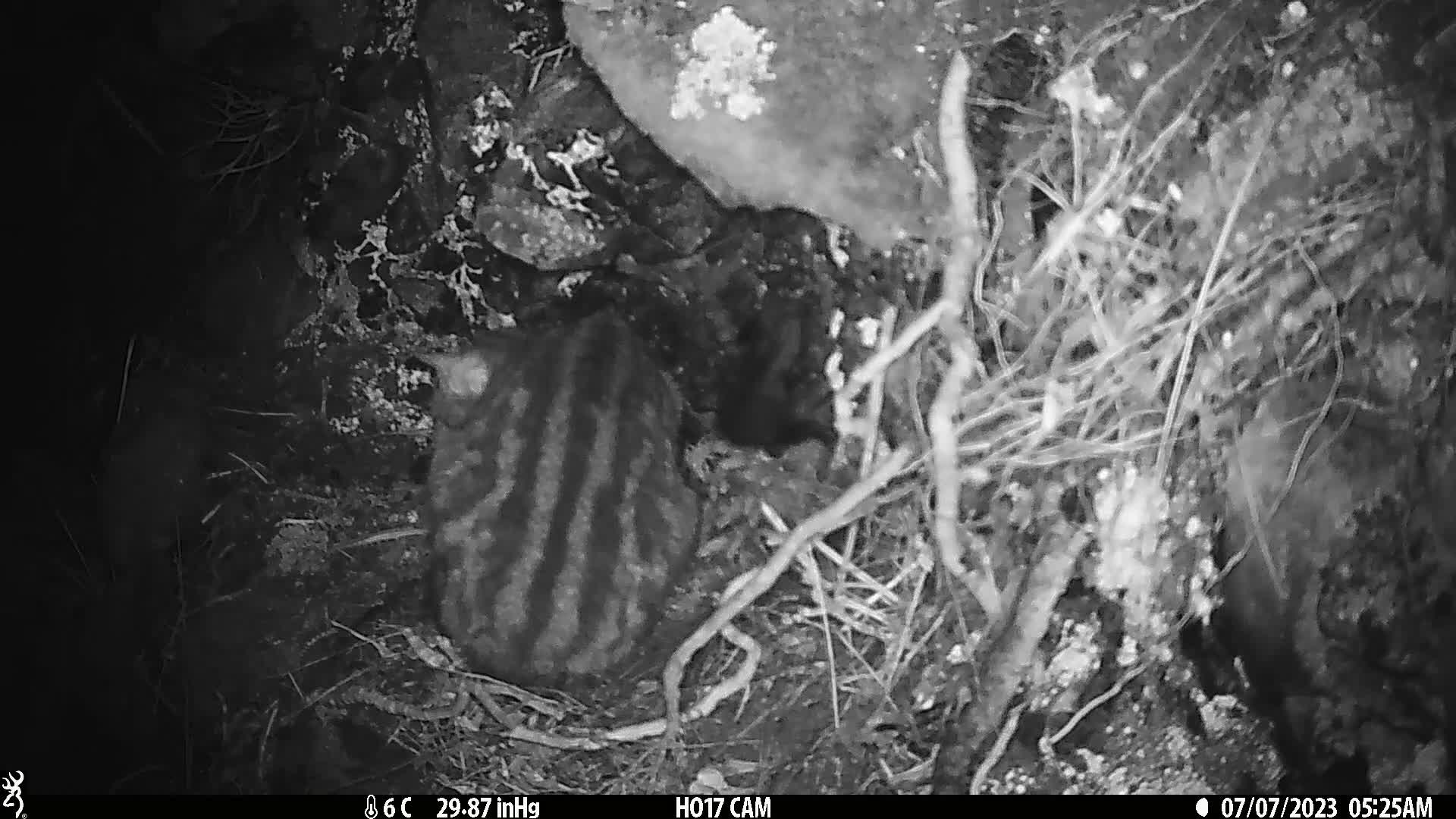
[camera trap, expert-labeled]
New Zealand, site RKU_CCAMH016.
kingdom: Animalia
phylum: Chordata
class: Mammalia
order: Carnivora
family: Felidae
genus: Felis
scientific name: Felis catus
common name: domestic cat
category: cat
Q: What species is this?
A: Cat (domestic cat) (Felis catus).